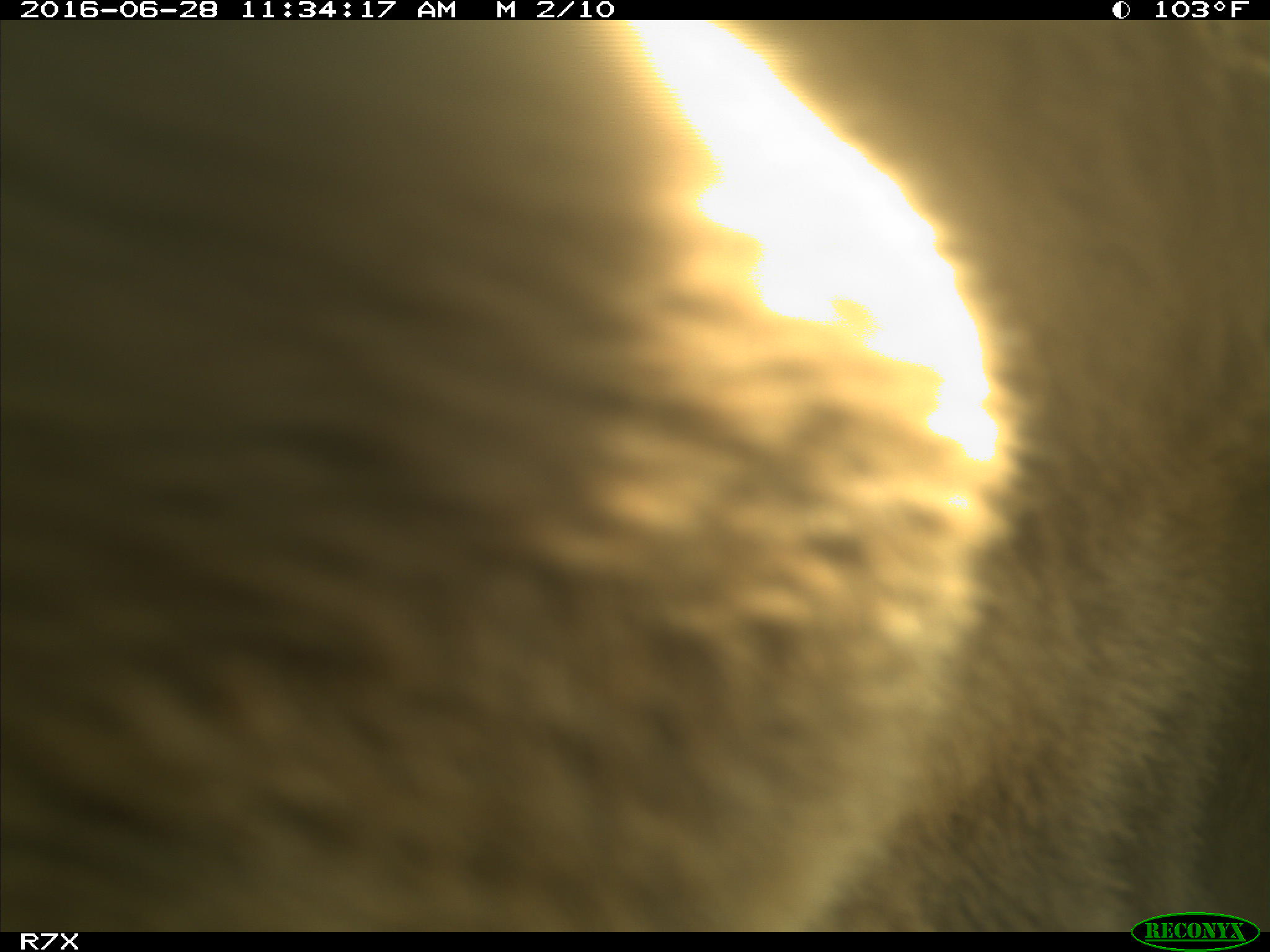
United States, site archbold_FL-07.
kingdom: Animalia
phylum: Chordata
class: Mammalia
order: Artiodactyla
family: Bovidae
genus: Bos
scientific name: Bos taurus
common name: domestic cow